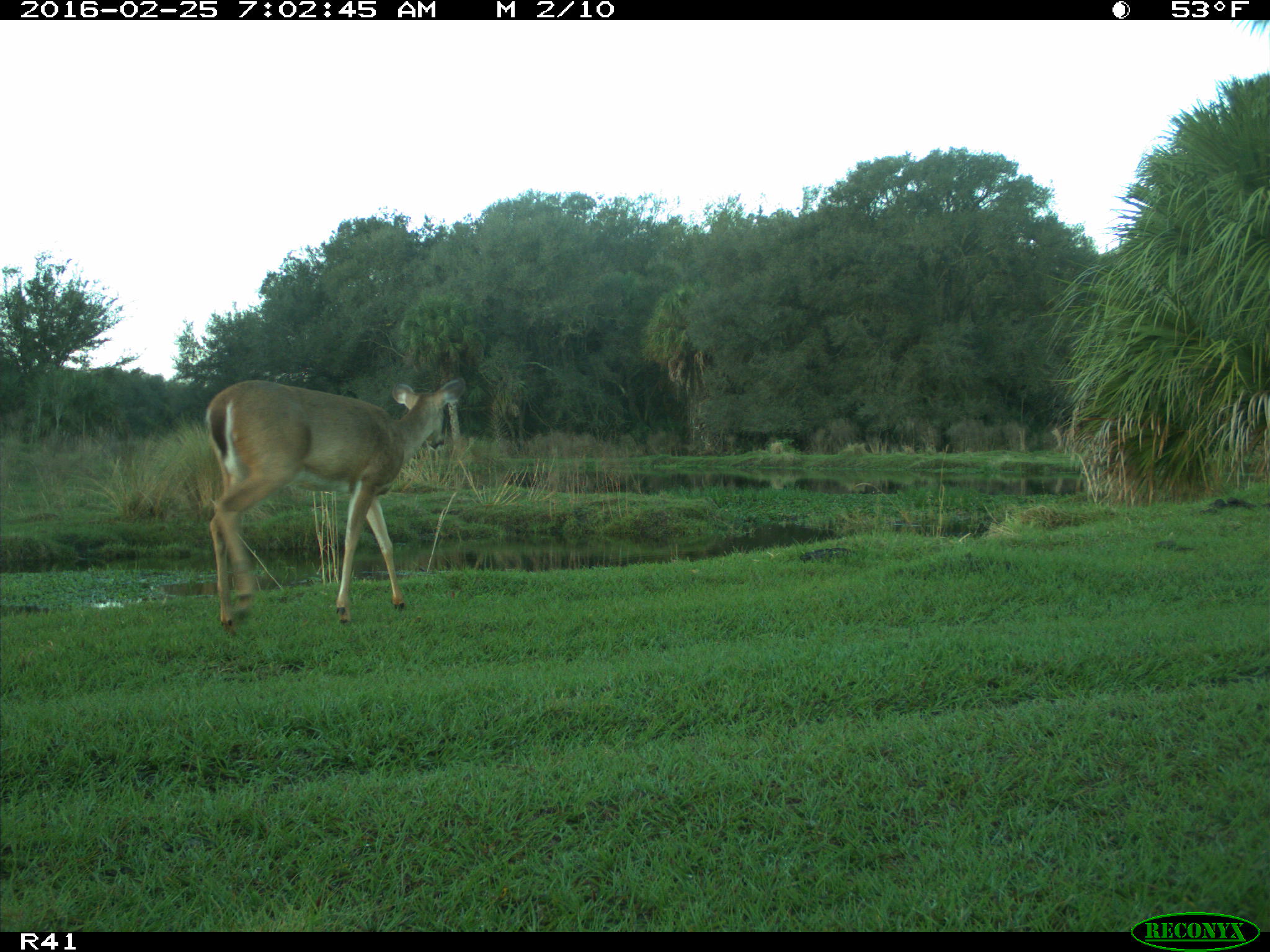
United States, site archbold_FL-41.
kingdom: Animalia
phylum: Chordata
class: Mammalia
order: Artiodactyla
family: Cervidae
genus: Odocoileus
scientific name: Odocoileus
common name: deer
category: unidentified deer